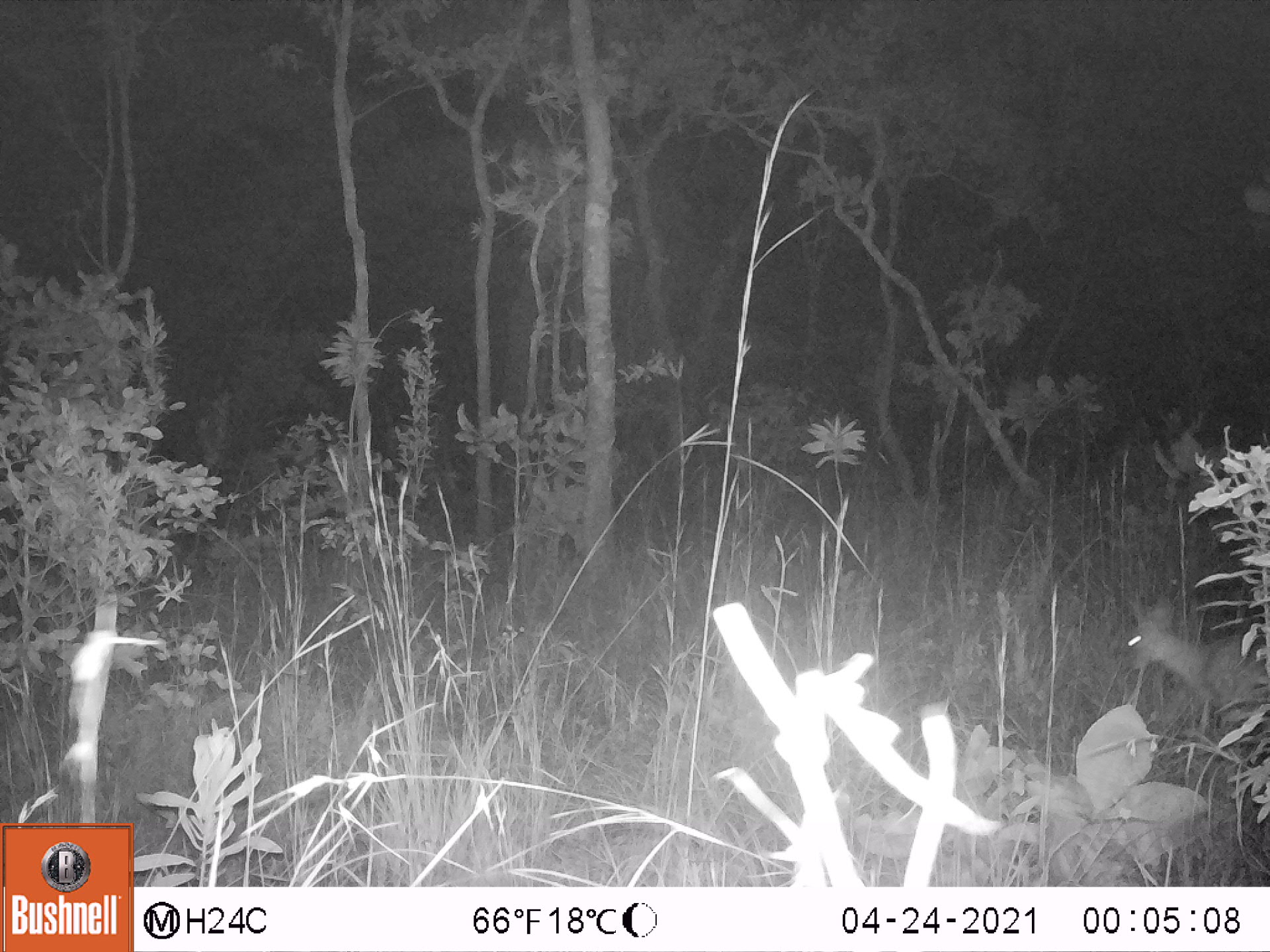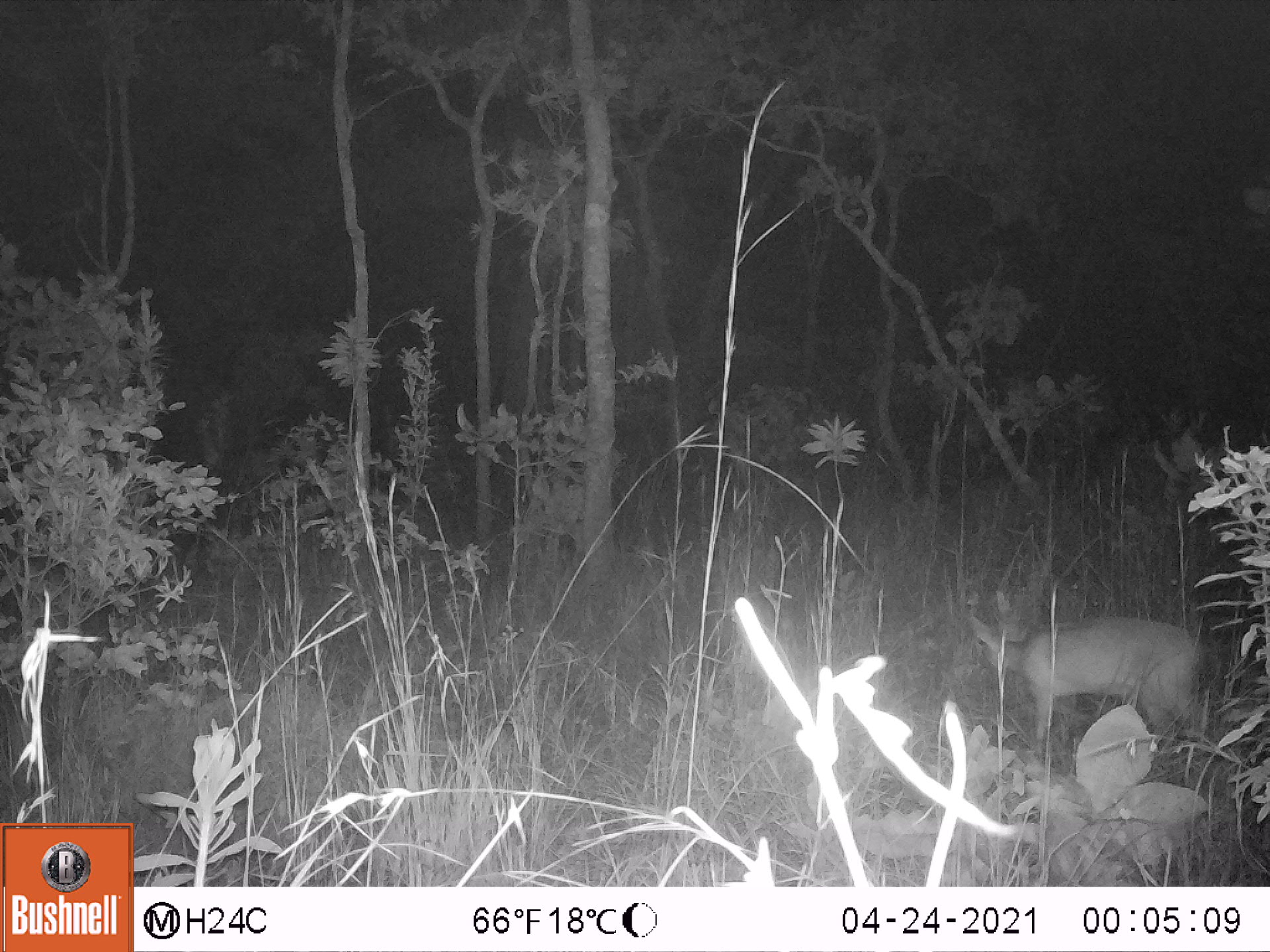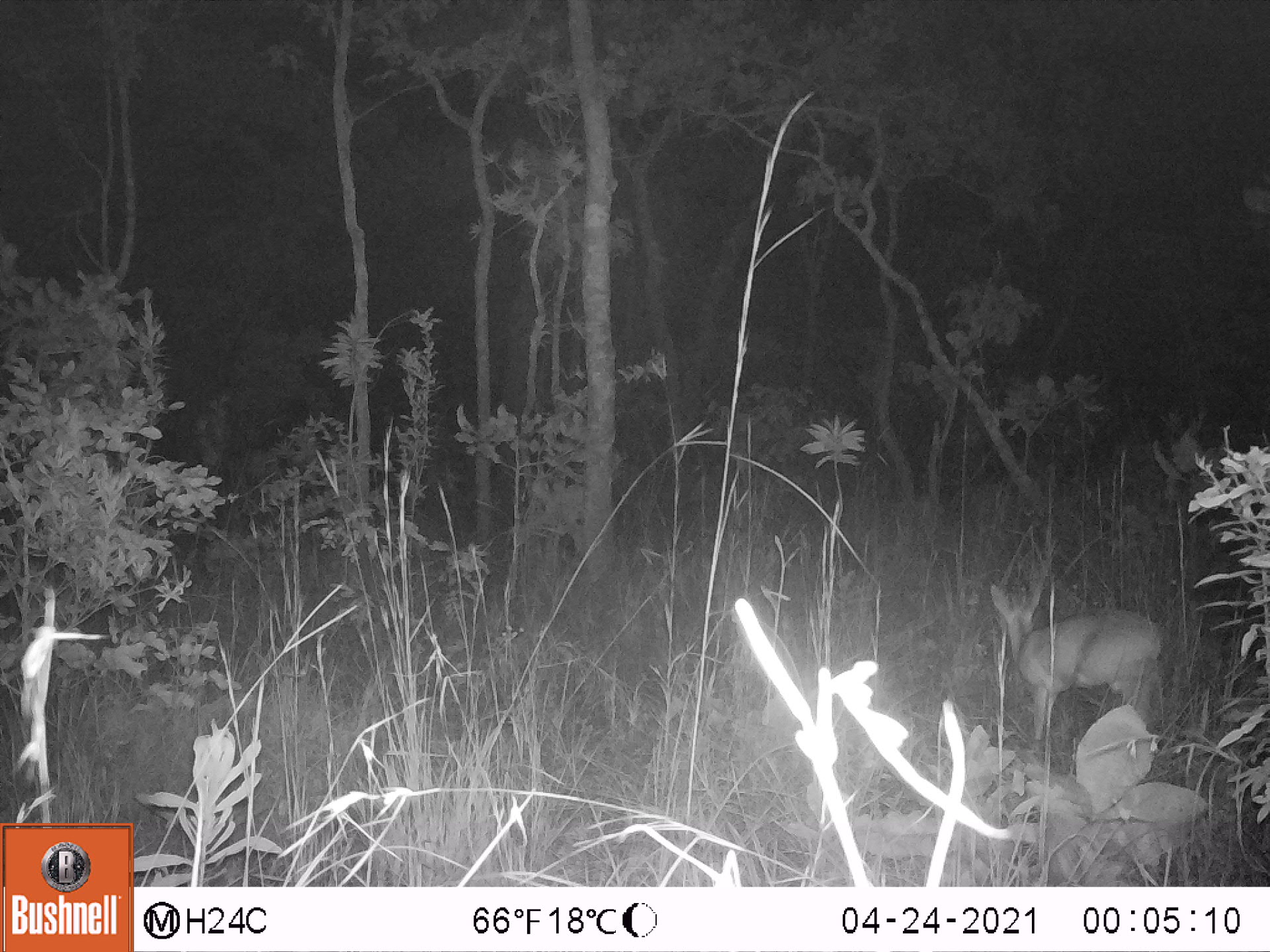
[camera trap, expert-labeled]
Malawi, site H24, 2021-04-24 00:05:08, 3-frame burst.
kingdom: Animalia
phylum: Chordata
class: Mammalia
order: Artiodactyla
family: Bovidae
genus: Sylvicapra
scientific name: Sylvicapra grimmia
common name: common duiker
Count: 1.